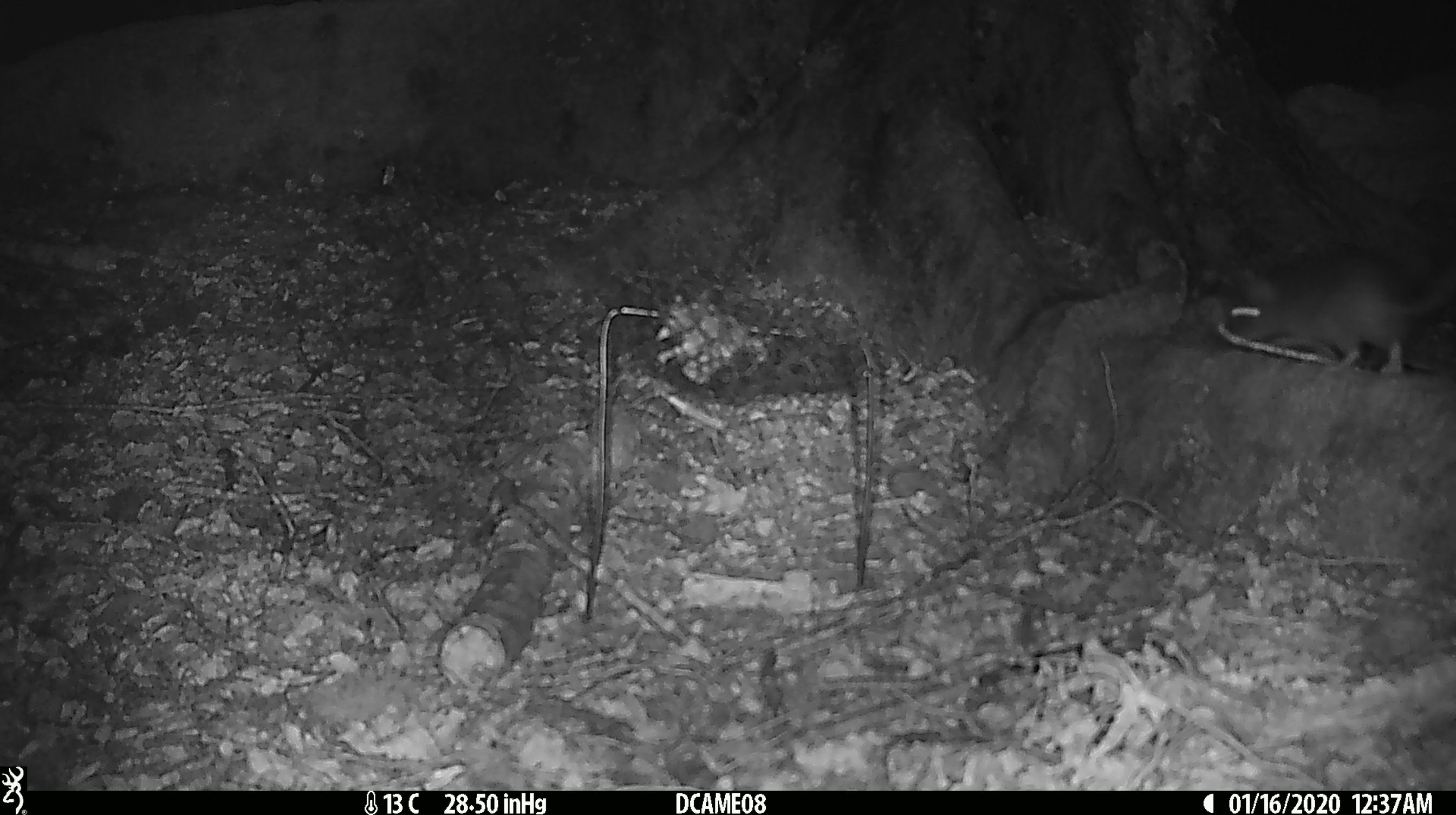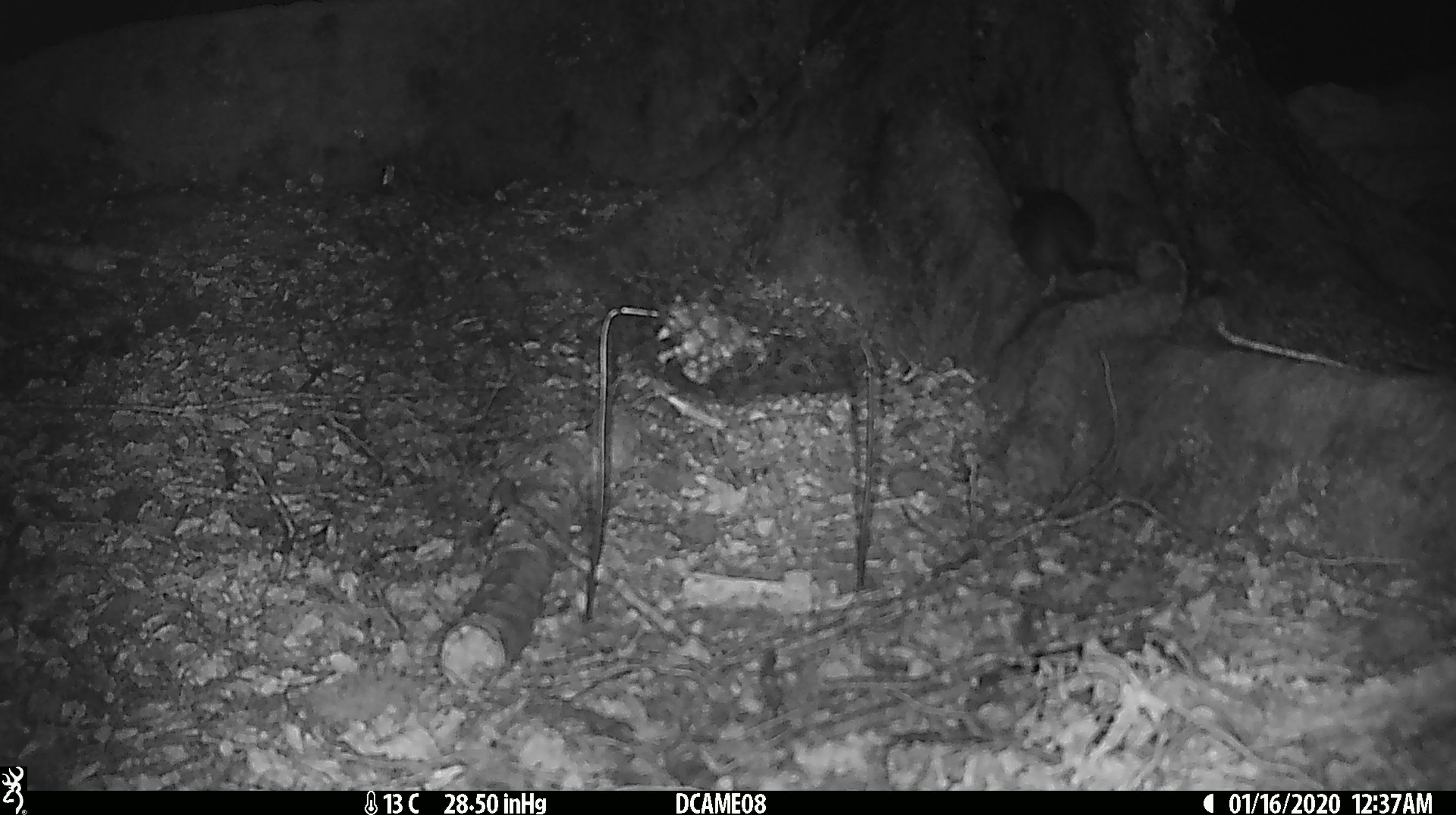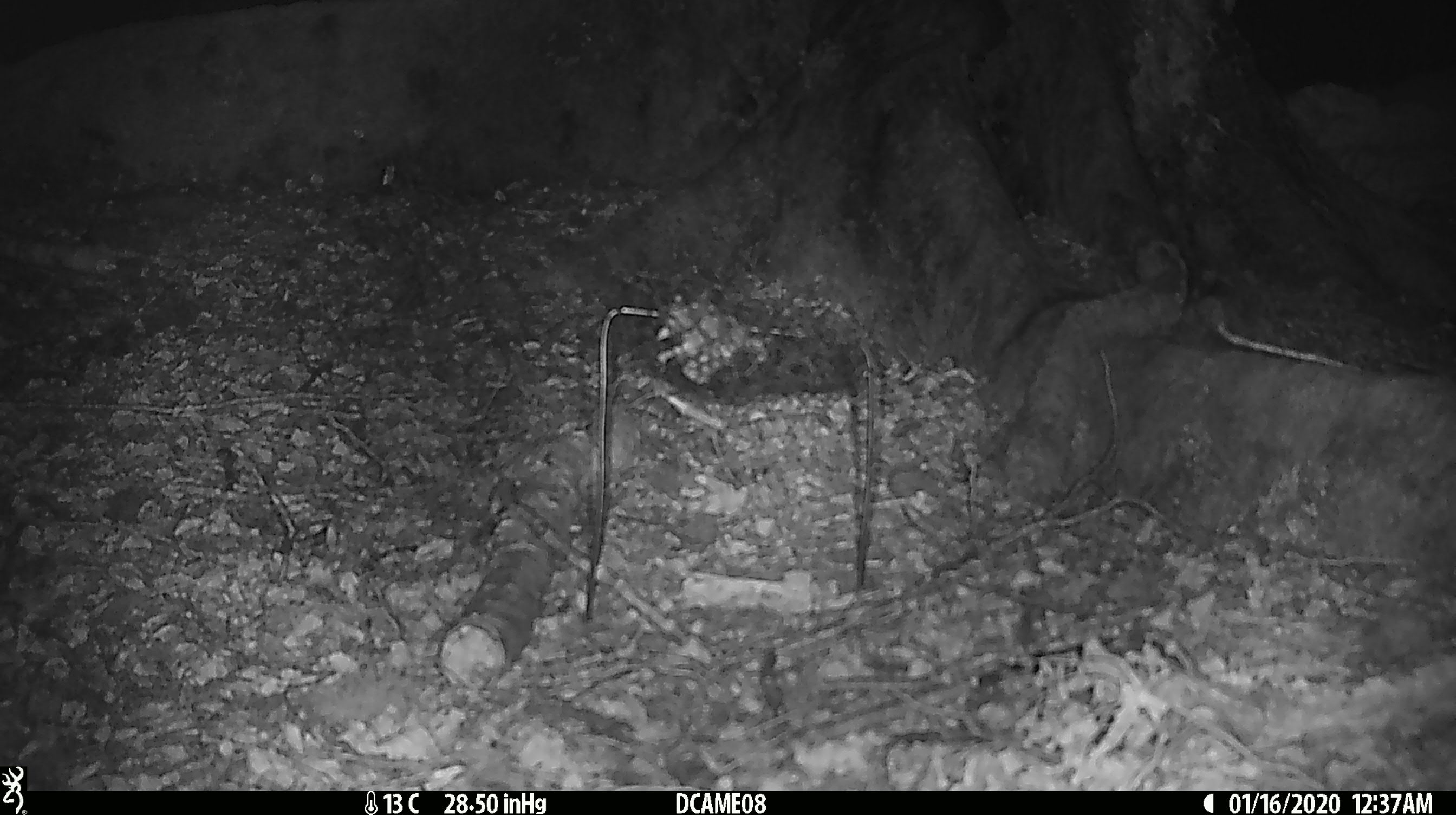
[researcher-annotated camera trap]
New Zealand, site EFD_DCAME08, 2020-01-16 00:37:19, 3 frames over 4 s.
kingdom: Animalia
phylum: Chordata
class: Mammalia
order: Rodentia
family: Muridae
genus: Rattus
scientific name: Rattus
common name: rat